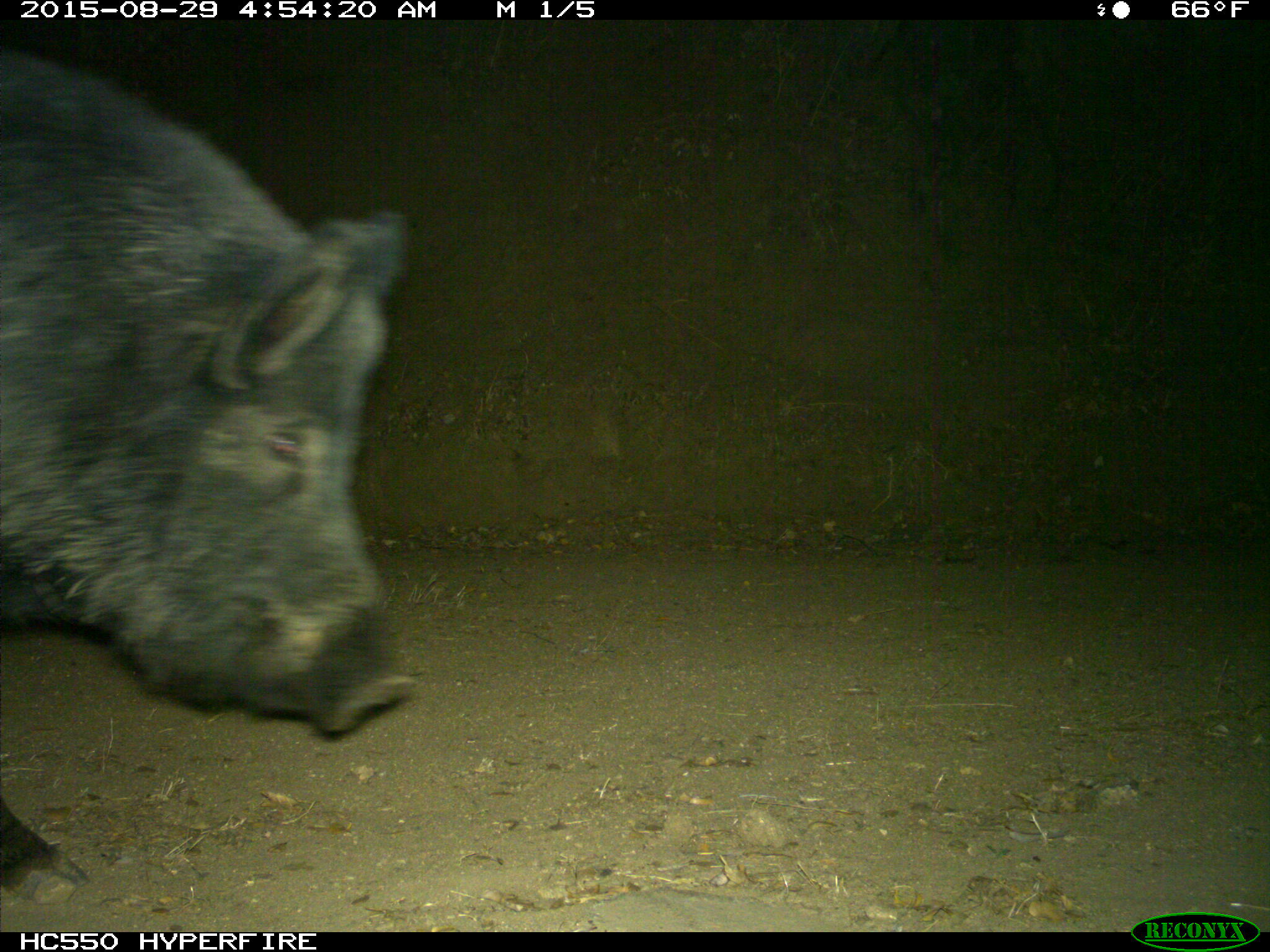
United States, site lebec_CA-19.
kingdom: Animalia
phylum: Chordata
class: Mammalia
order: Artiodactyla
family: Suidae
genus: Sus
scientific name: Sus scrofa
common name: wild boar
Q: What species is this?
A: Sus scrofa (wild boar).